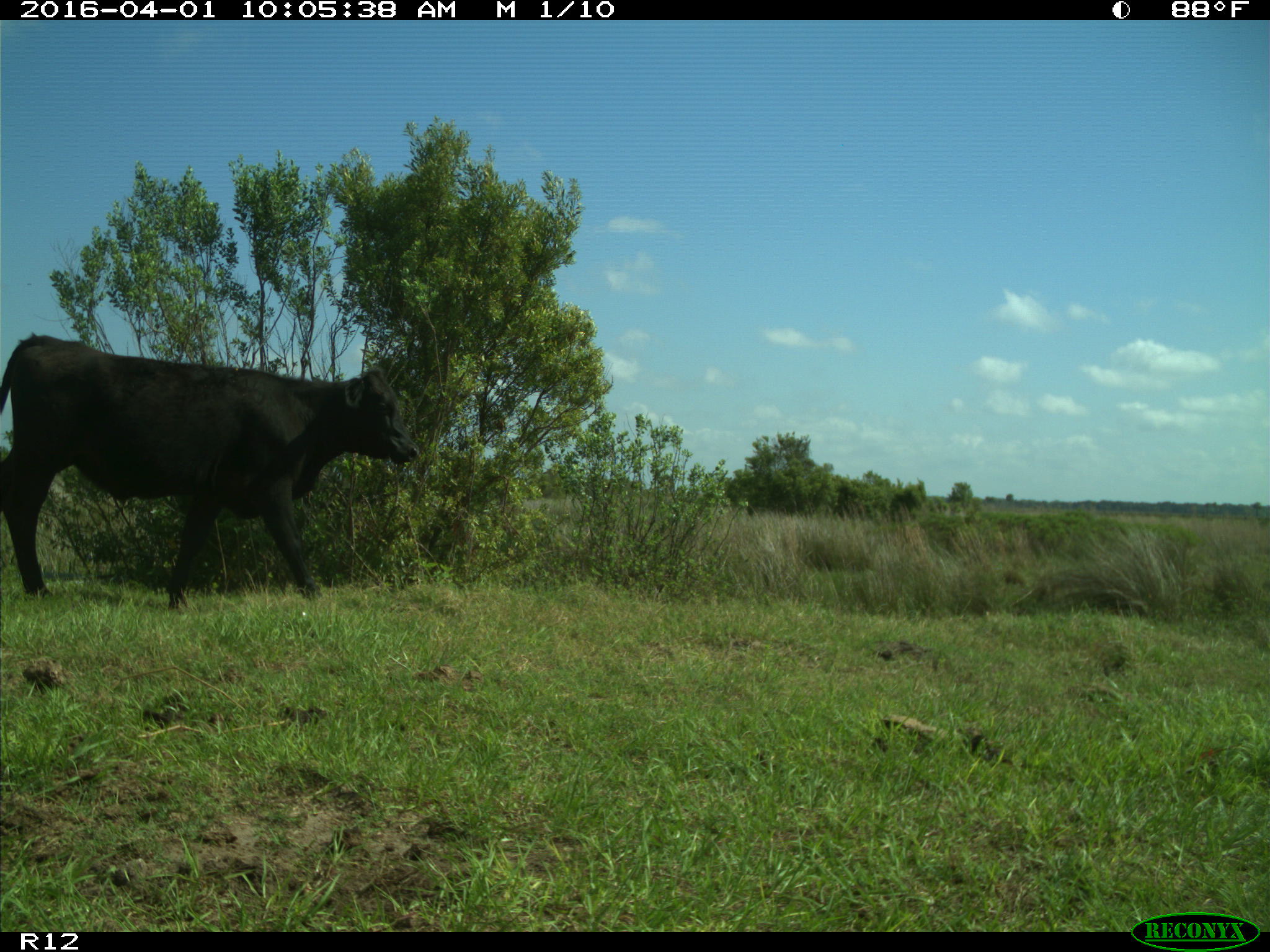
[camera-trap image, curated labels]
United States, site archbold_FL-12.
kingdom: Animalia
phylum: Chordata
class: Mammalia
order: Artiodactyla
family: Bovidae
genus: Bos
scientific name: Bos taurus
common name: domestic cow